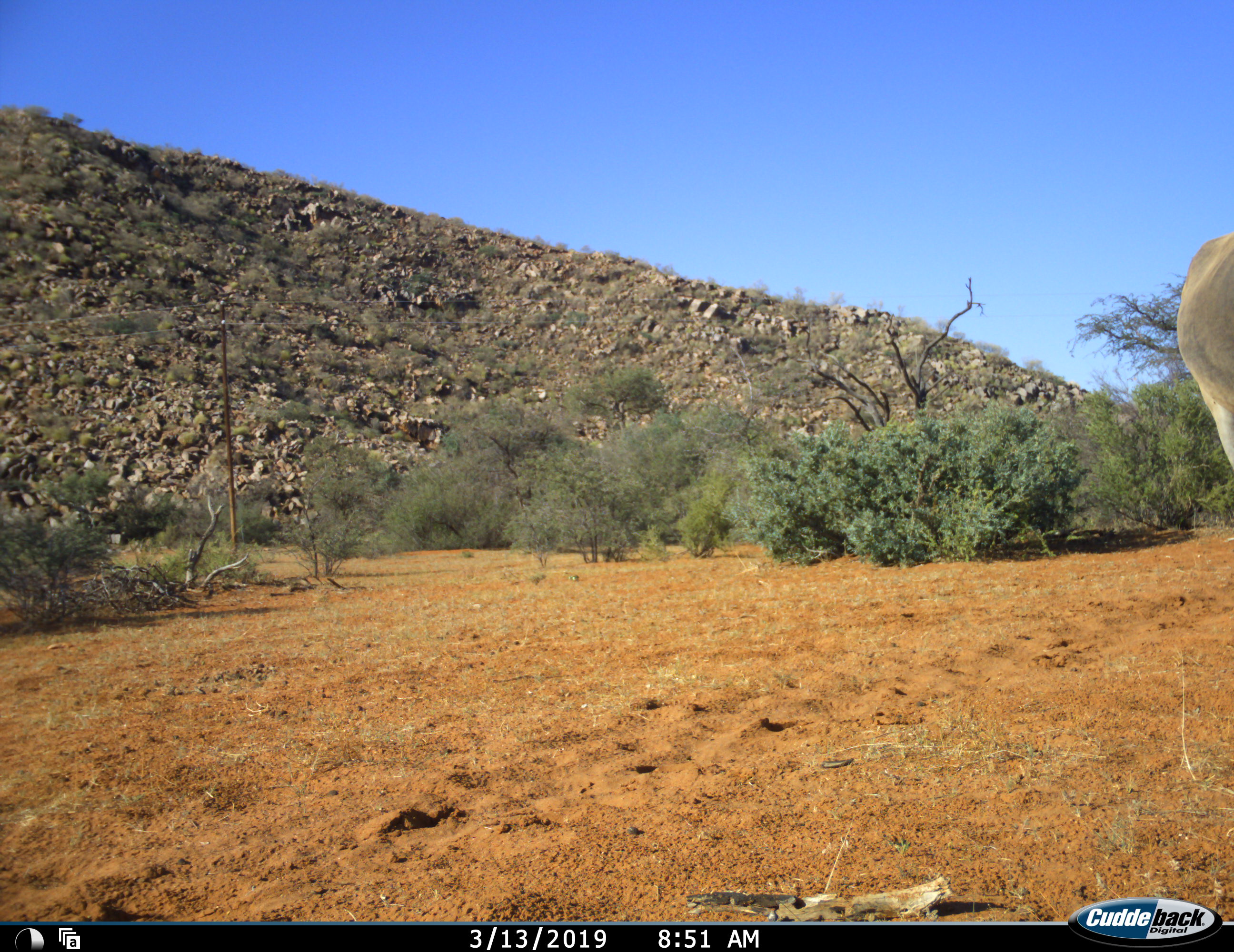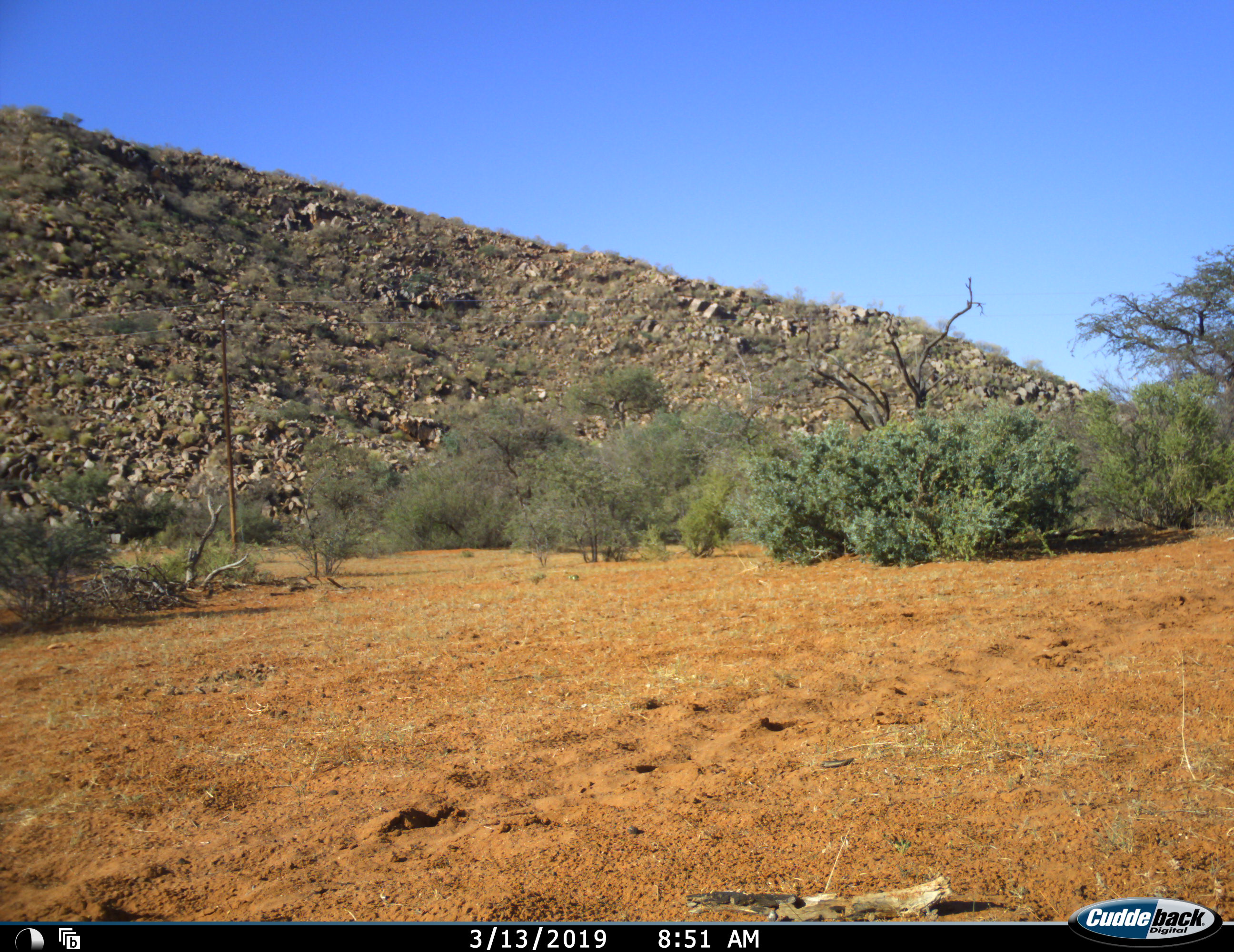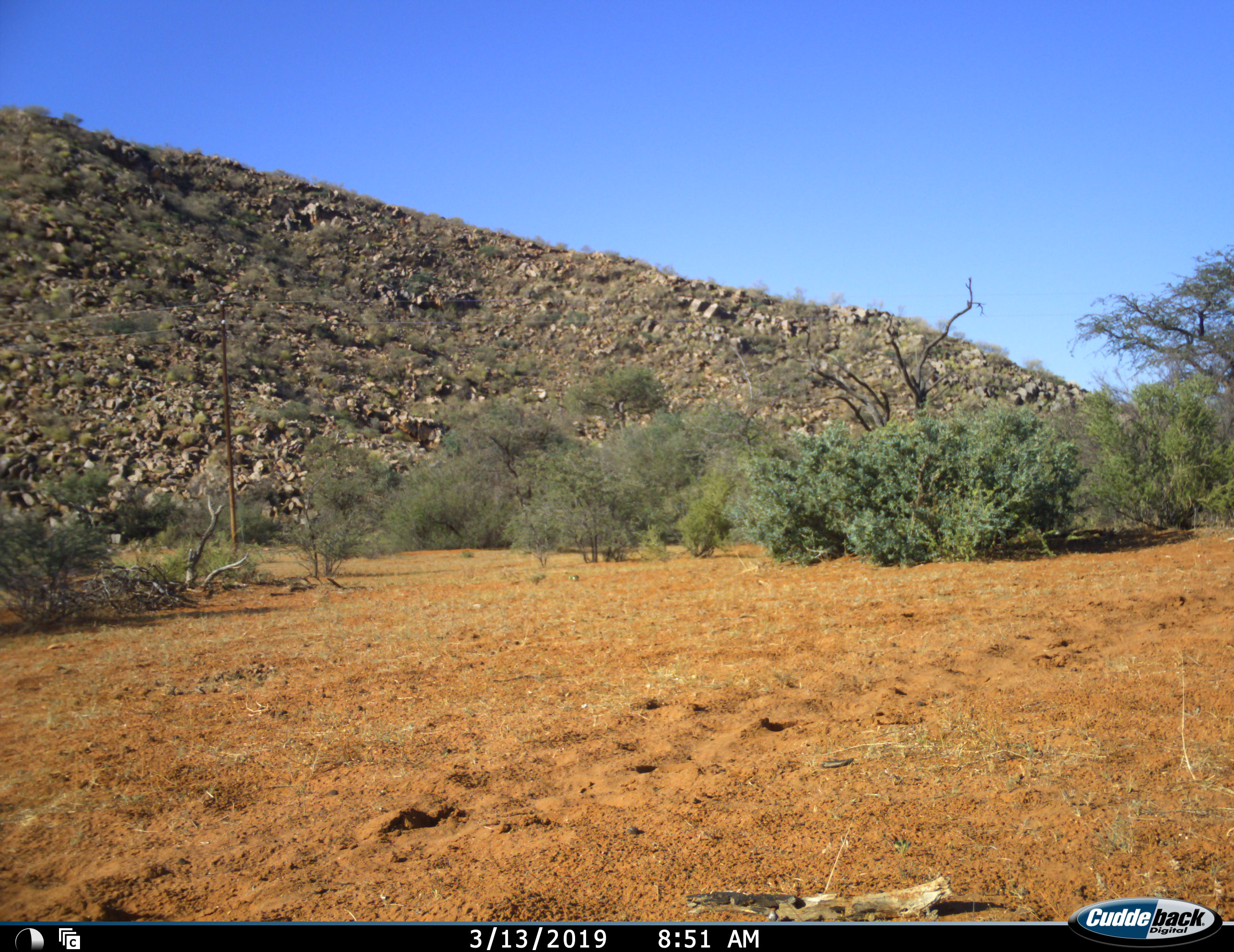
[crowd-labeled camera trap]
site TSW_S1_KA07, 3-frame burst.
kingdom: Animalia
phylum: Chordata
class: Mammalia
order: Artiodactyla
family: Bovidae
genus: Tragelaphus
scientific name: Tragelaphus oryx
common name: eland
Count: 1.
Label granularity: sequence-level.